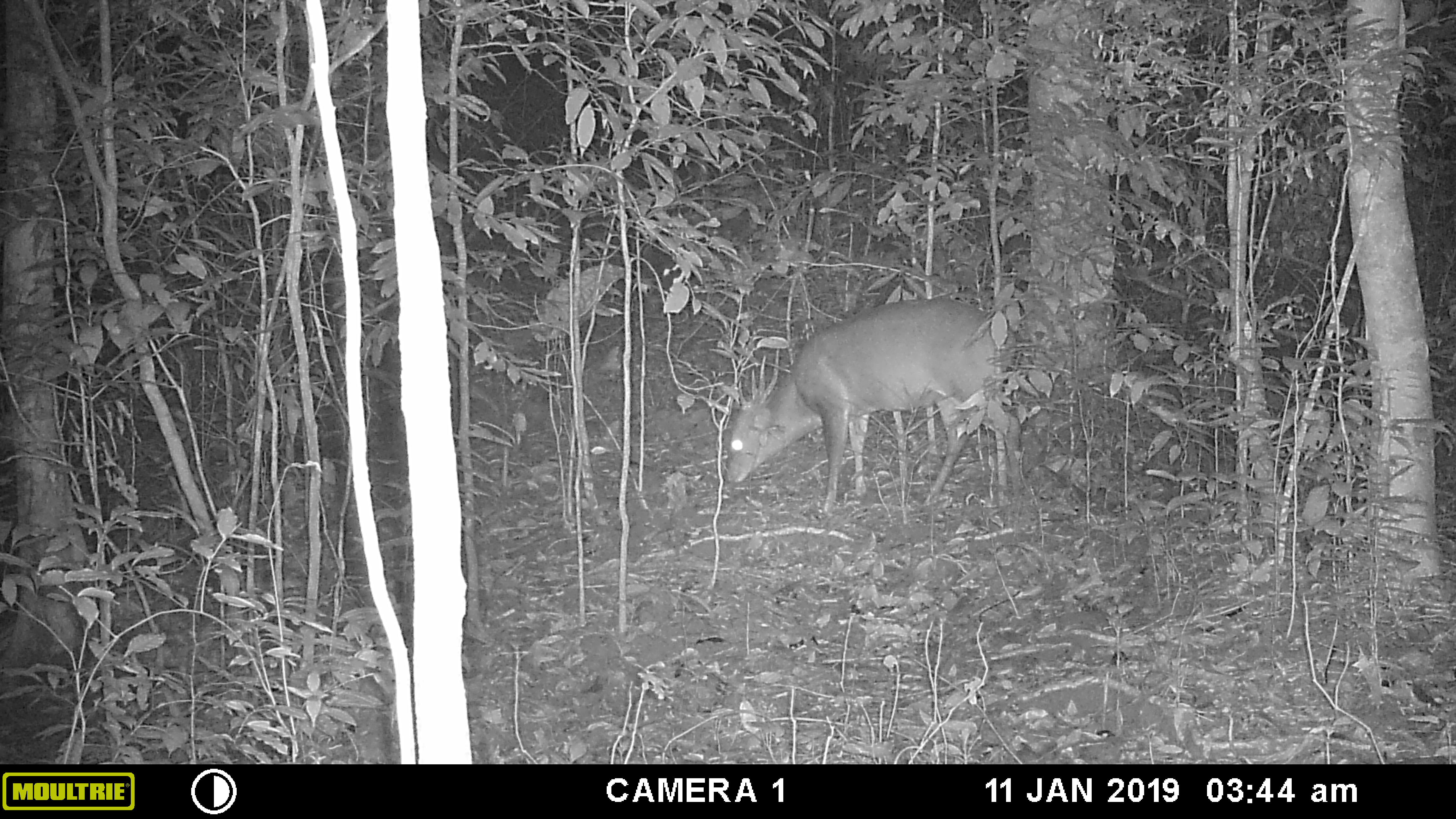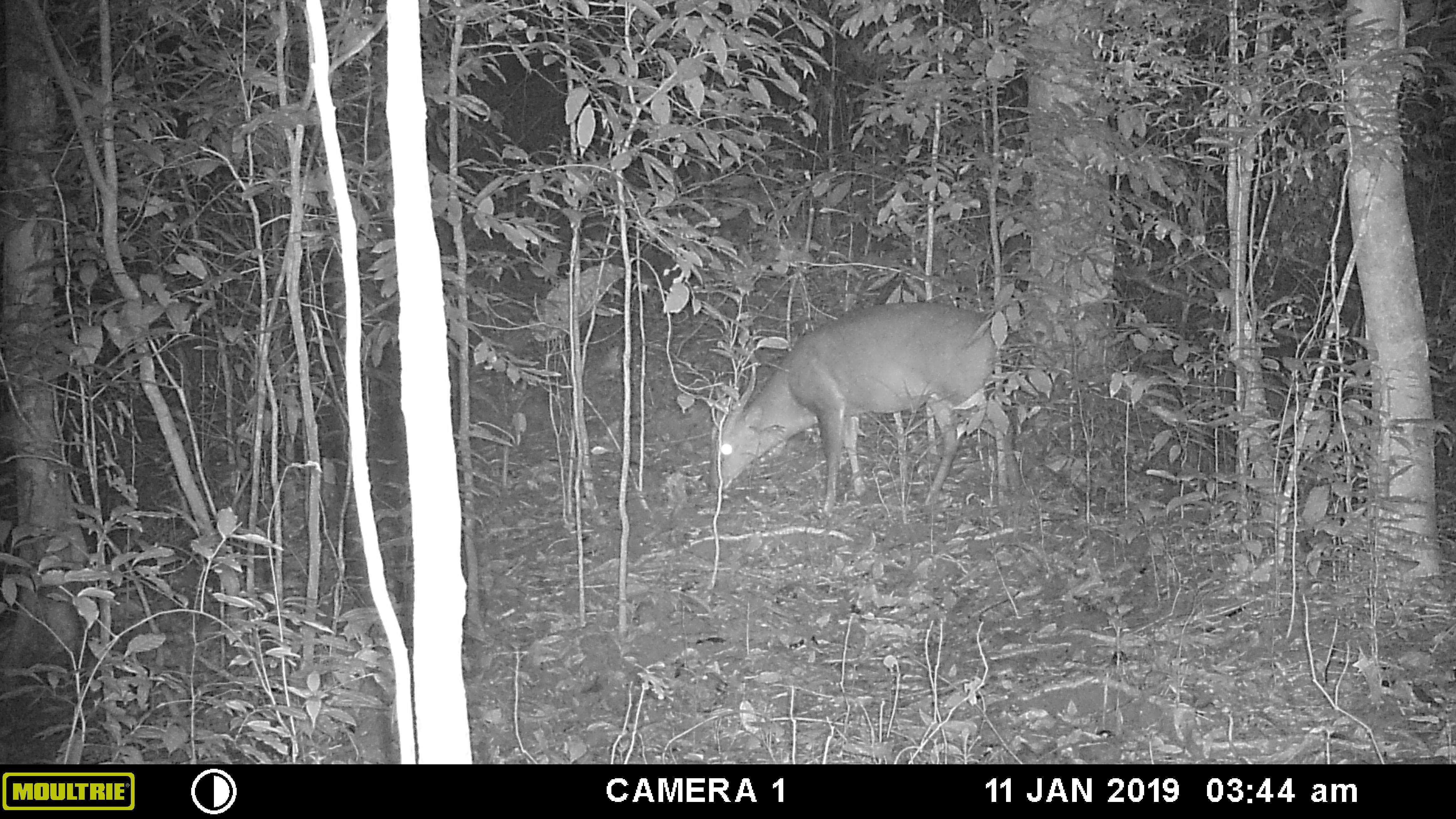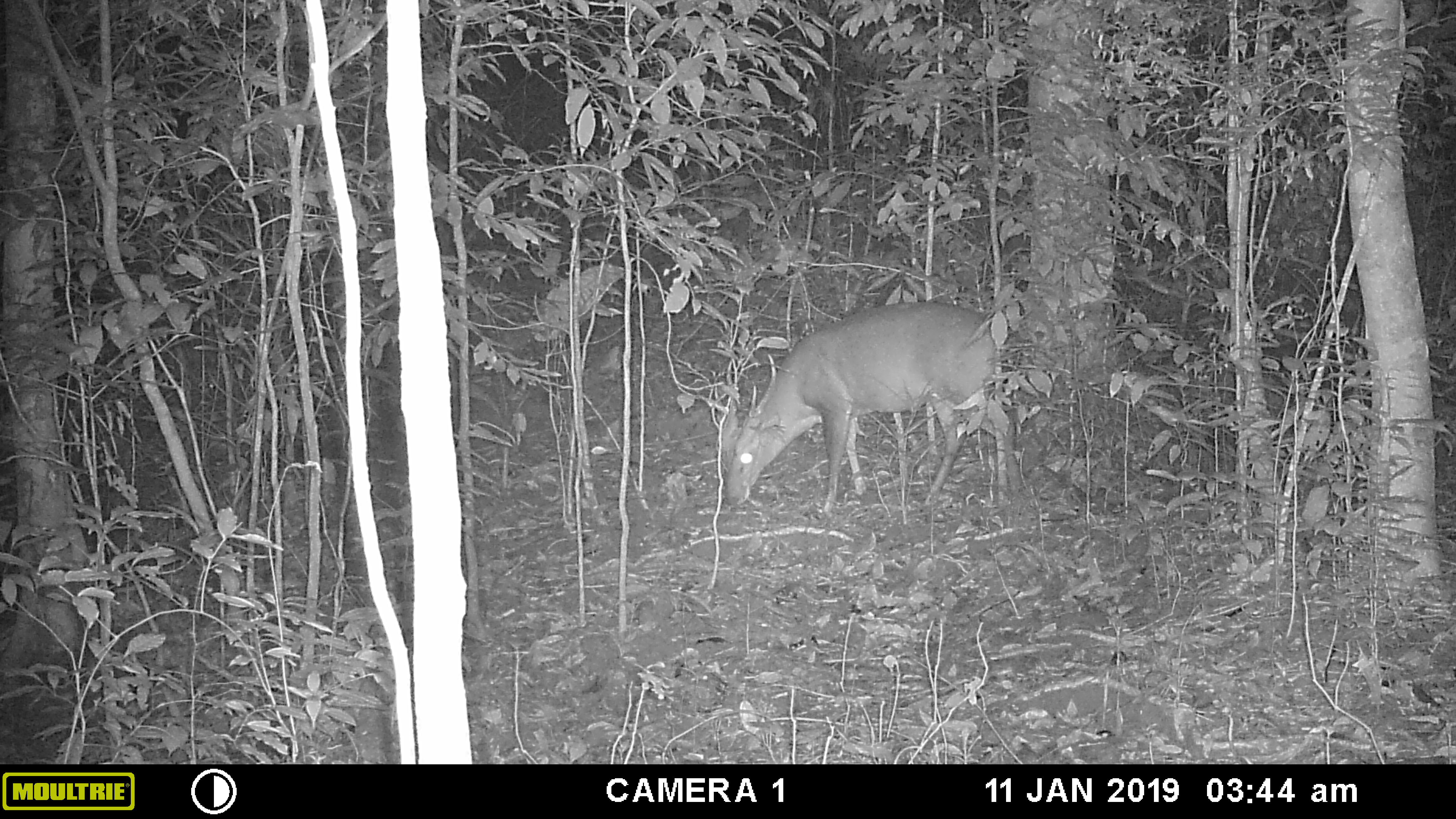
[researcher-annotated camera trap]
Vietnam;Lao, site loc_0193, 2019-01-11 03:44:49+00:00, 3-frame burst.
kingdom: Animalia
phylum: Chordata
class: Mammalia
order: Artiodactyla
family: Cervidae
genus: Muntiacus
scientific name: Muntiacus vuquangensis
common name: large-antlered muntjac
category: large antlered muntjac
Large antlered muntjac (large-antlered muntjac) (Muntiacus vuquangensis). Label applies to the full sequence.